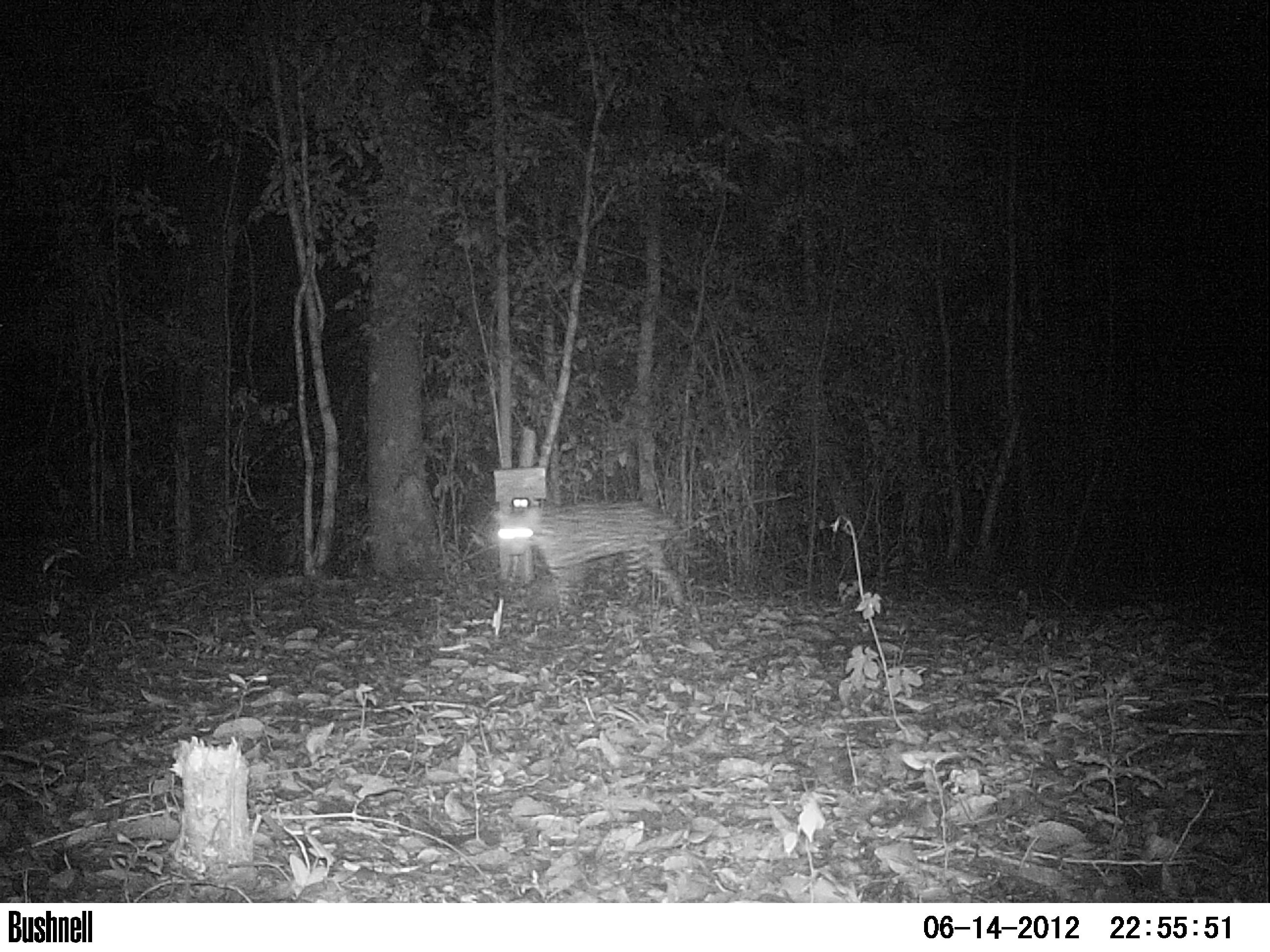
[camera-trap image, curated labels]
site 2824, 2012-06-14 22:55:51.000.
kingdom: Animalia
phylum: Chordata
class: Mammalia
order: Carnivora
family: Felidae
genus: Leopardus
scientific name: Leopardus pardalis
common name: ocelot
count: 1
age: adult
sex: male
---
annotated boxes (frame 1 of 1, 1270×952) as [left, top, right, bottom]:
leopardus pardalis: [490, 497, 718, 620]